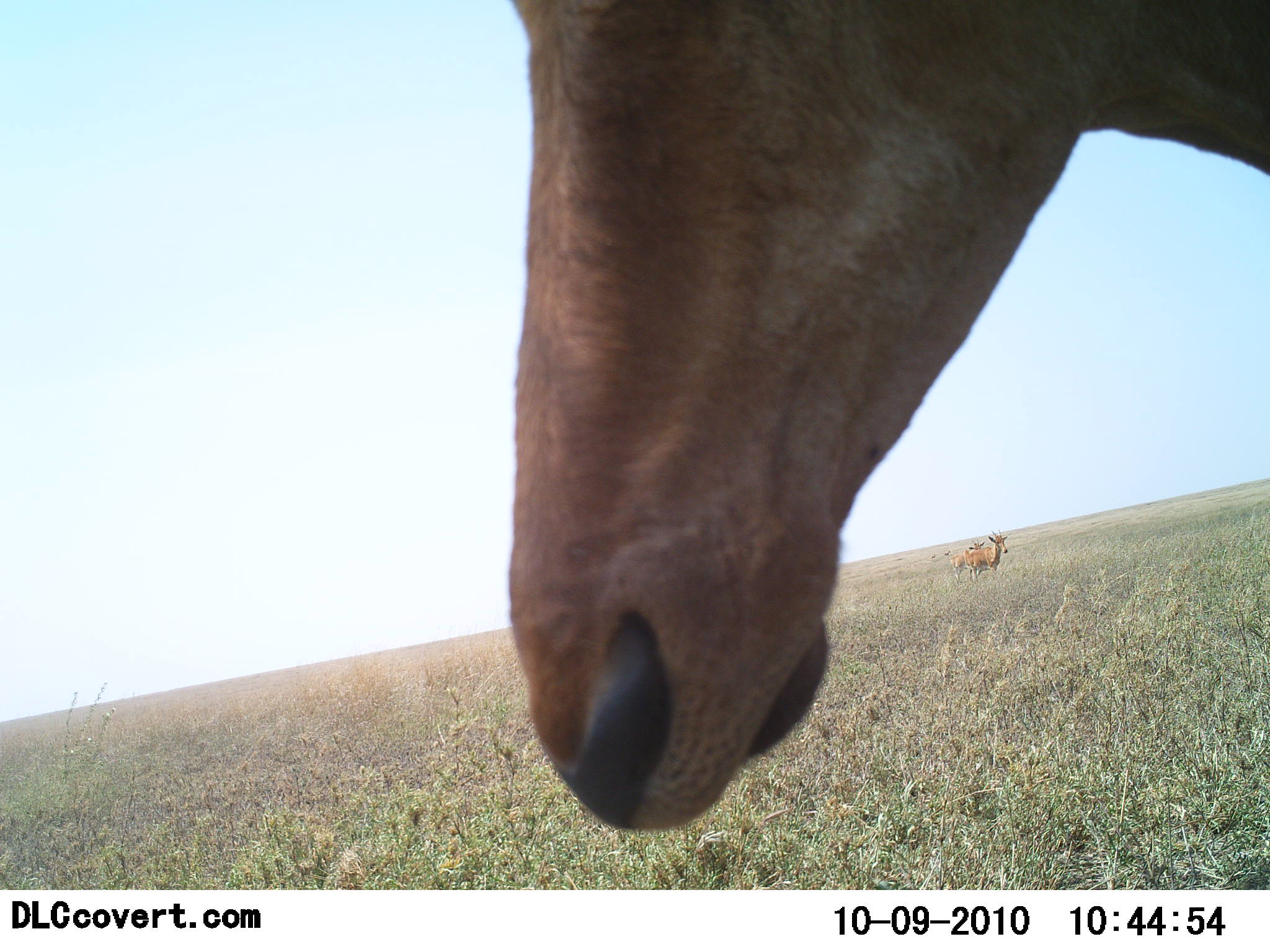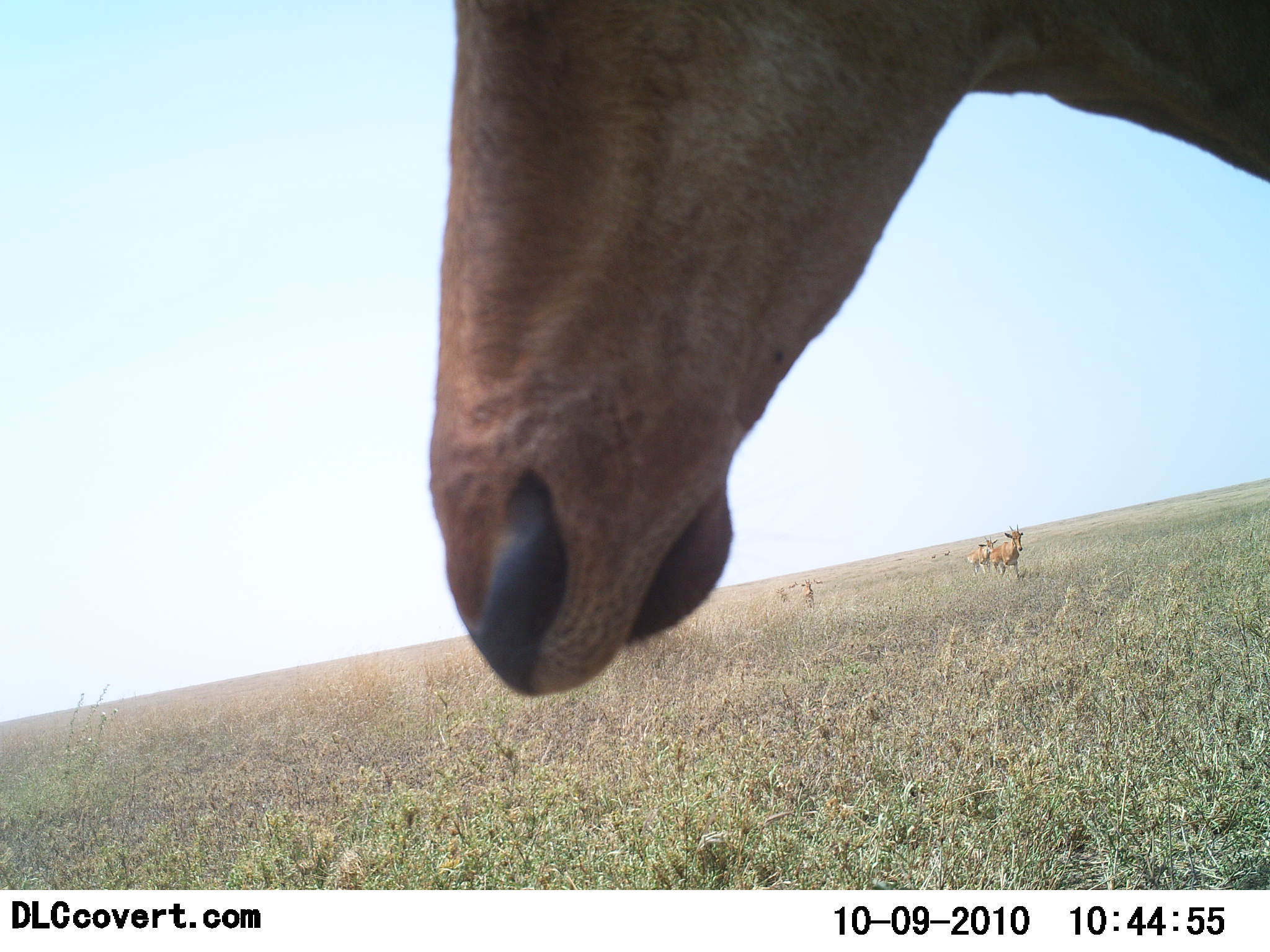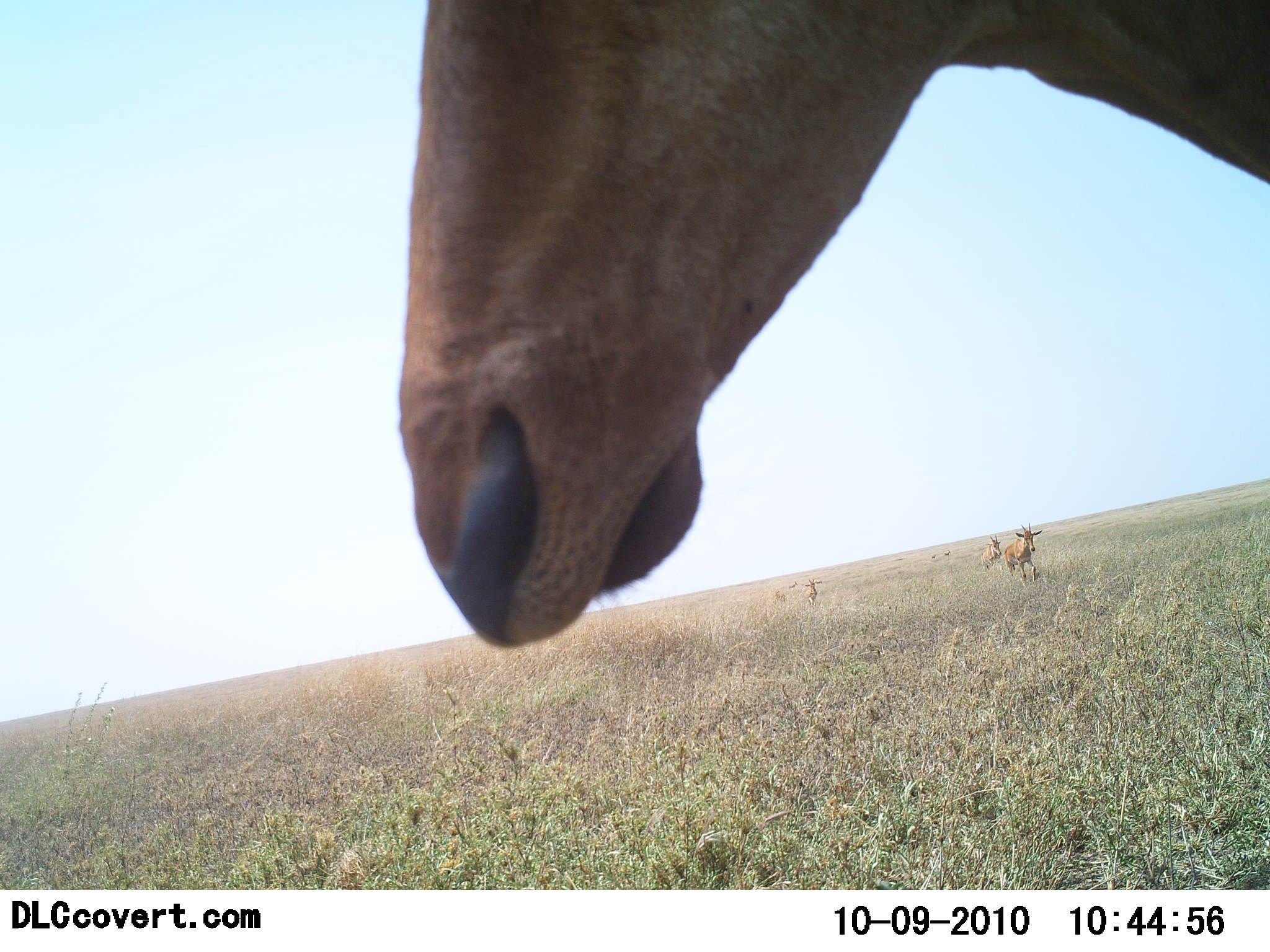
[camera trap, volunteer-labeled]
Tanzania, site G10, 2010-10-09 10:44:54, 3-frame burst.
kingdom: Animalia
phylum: Chordata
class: Mammalia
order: Artiodactyla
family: Bovidae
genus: Alcelaphus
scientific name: Alcelaphus buselaphus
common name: hartebeest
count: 5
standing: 71%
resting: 0%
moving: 100%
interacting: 0%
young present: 0%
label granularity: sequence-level